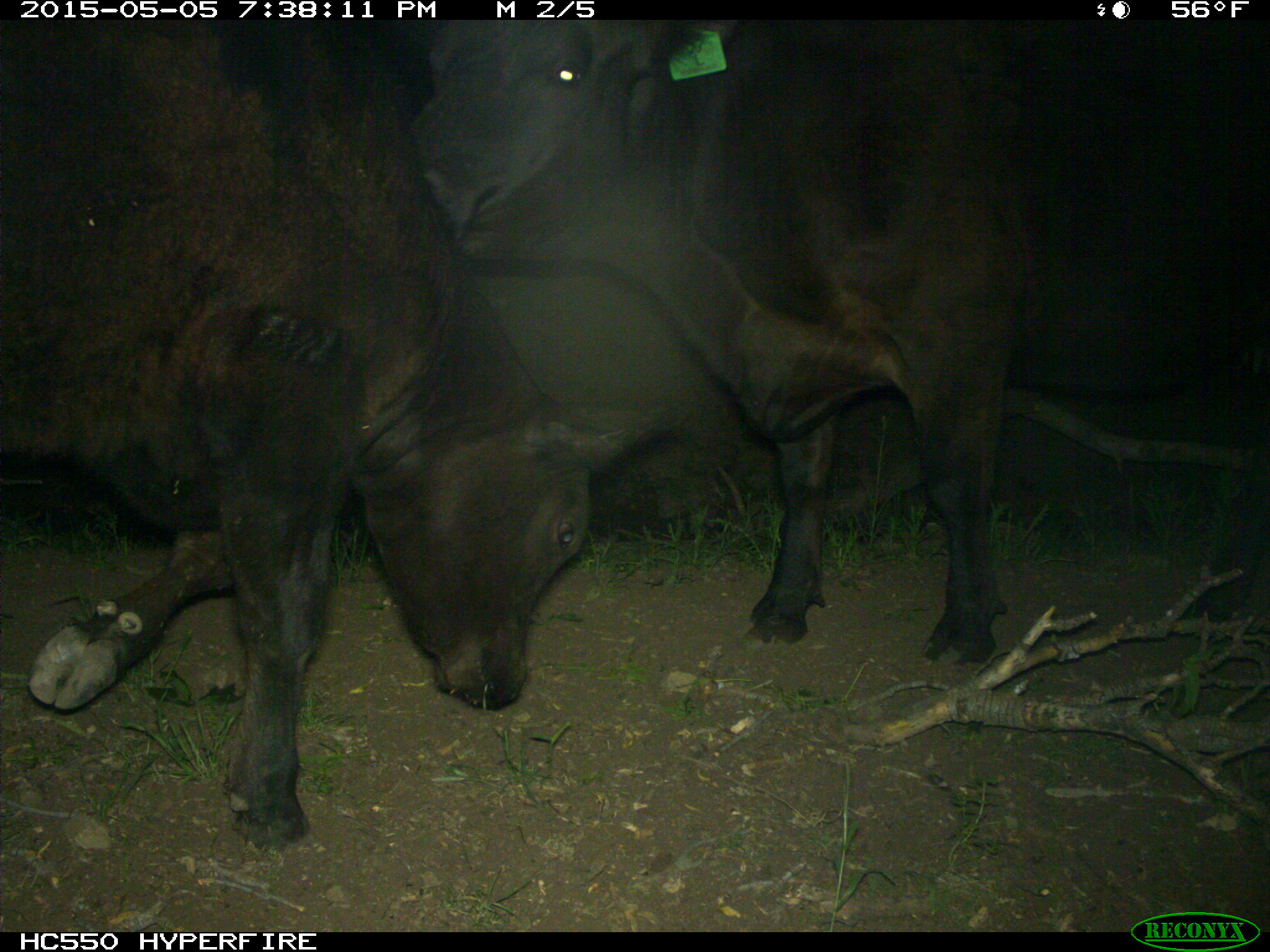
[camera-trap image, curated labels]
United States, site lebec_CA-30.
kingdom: Animalia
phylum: Chordata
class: Mammalia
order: Artiodactyla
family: Bovidae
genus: Bos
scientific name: Bos taurus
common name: domestic cow